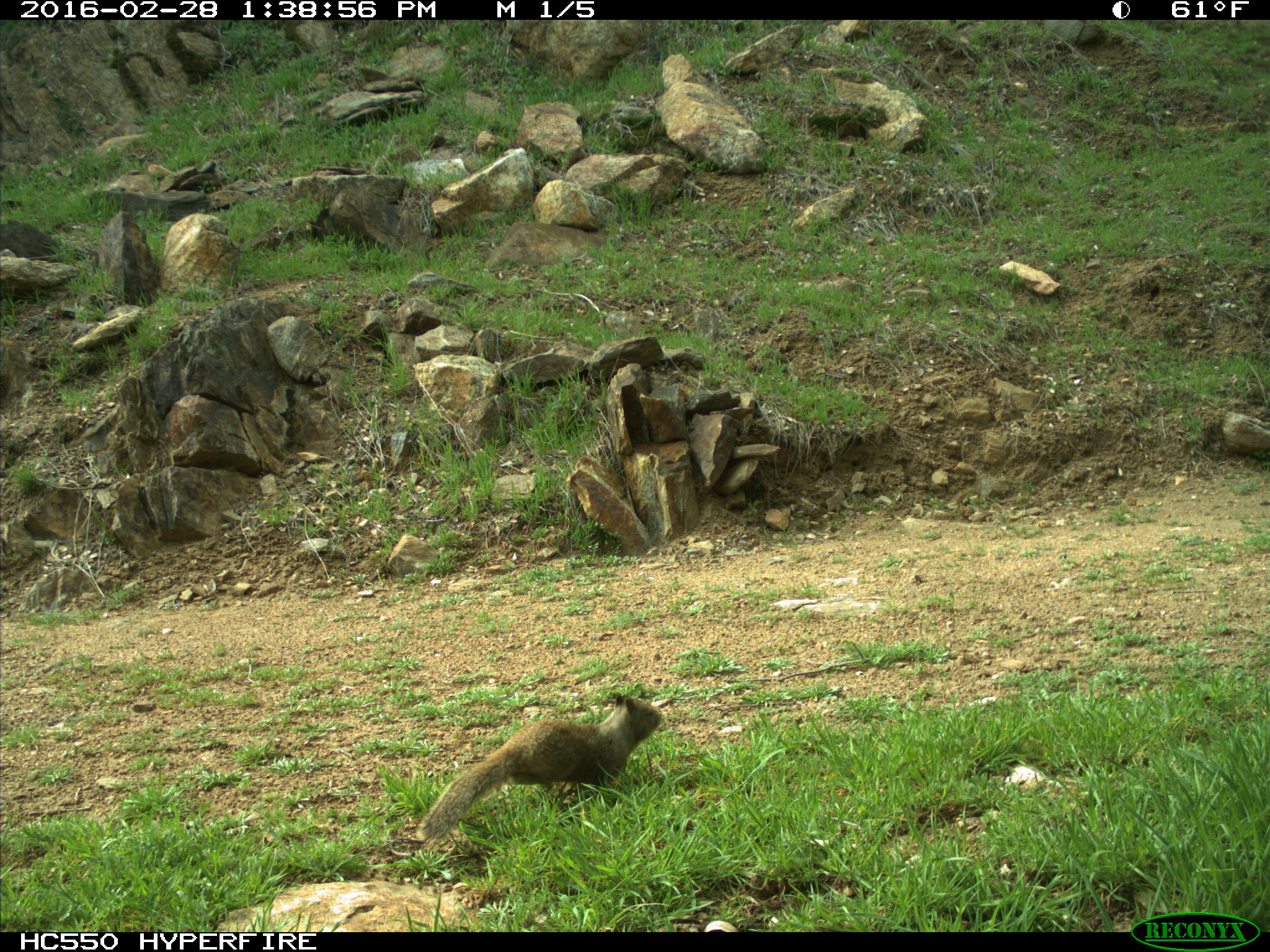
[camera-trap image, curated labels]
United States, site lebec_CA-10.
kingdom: Animalia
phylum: Chordata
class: Mammalia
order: Rodentia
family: Sciuridae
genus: Otospermophilus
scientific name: Otospermophilus beecheyi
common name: california ground squirrel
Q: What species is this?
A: Otospermophilus beecheyi (california ground squirrel).